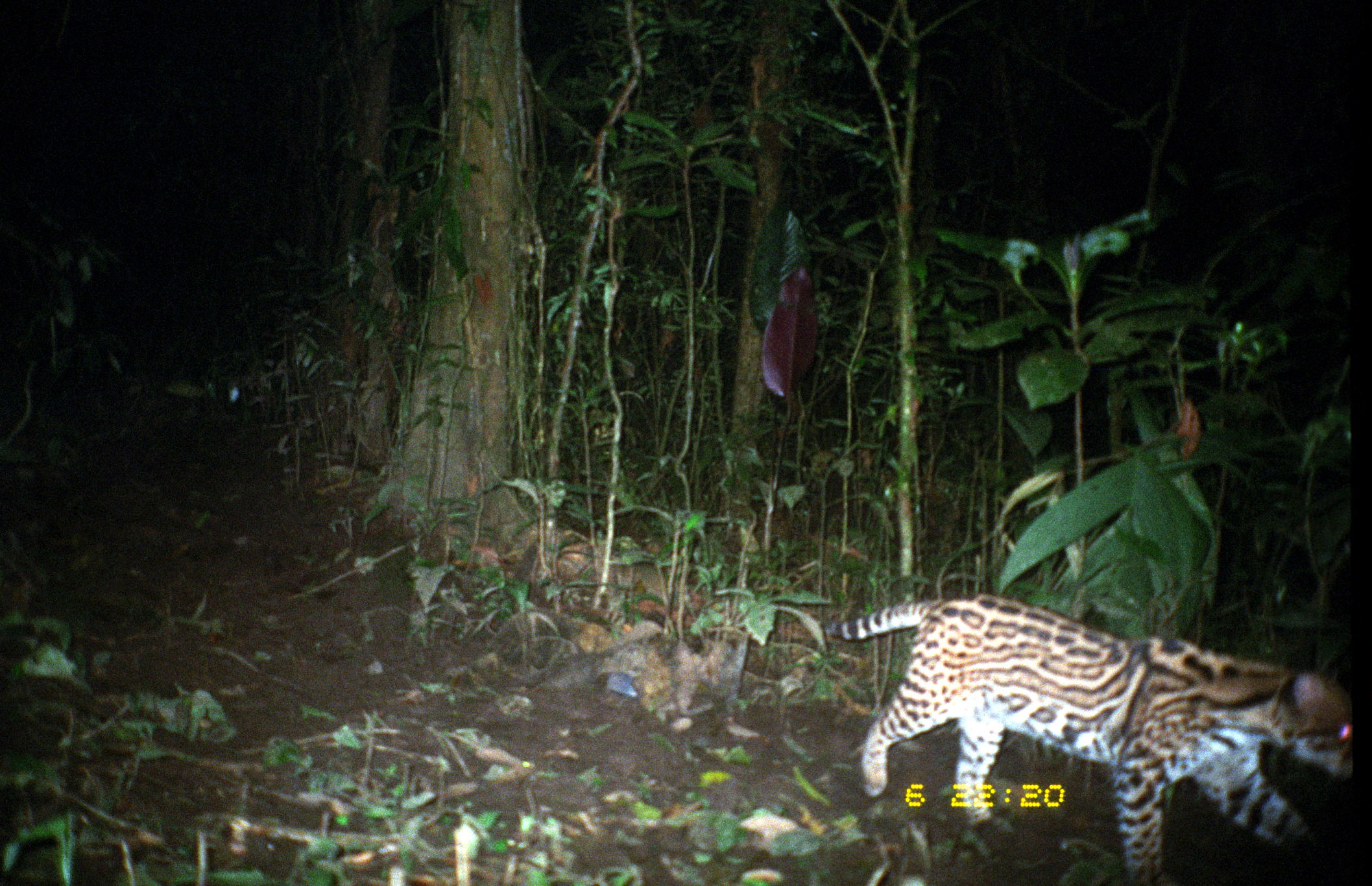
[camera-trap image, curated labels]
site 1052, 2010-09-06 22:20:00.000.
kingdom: Animalia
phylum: Chordata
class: Mammalia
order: Carnivora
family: Felidae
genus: Leopardus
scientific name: Leopardus pardalis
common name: ocelot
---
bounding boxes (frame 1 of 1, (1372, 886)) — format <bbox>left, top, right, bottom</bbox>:
leopardus pardalis: <bbox>823, 593, 1370, 885</bbox>